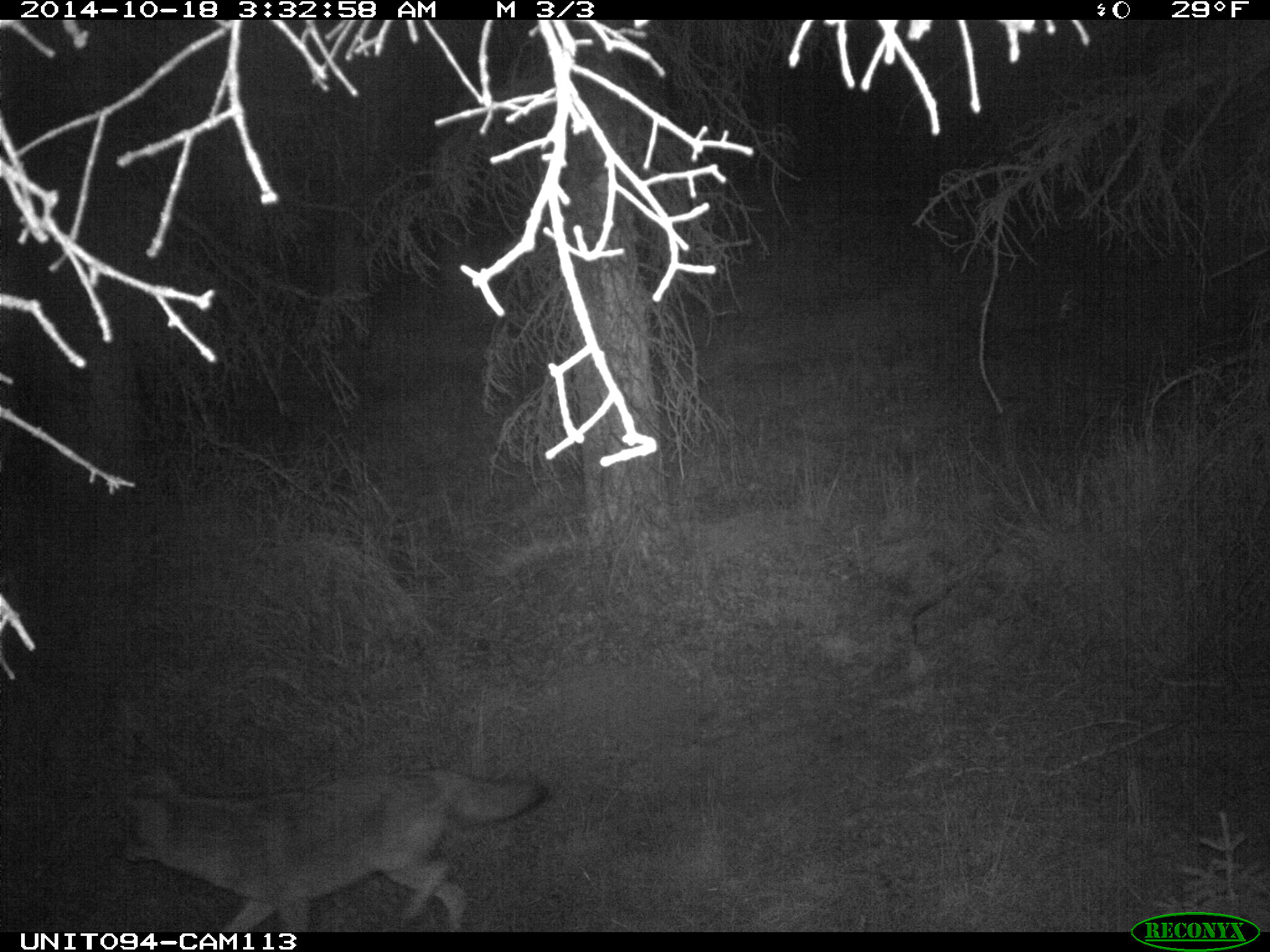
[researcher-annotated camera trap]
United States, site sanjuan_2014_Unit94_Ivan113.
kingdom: Animalia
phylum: Chordata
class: Mammalia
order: Carnivora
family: Canidae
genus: Canis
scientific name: Canis latrans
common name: coyote